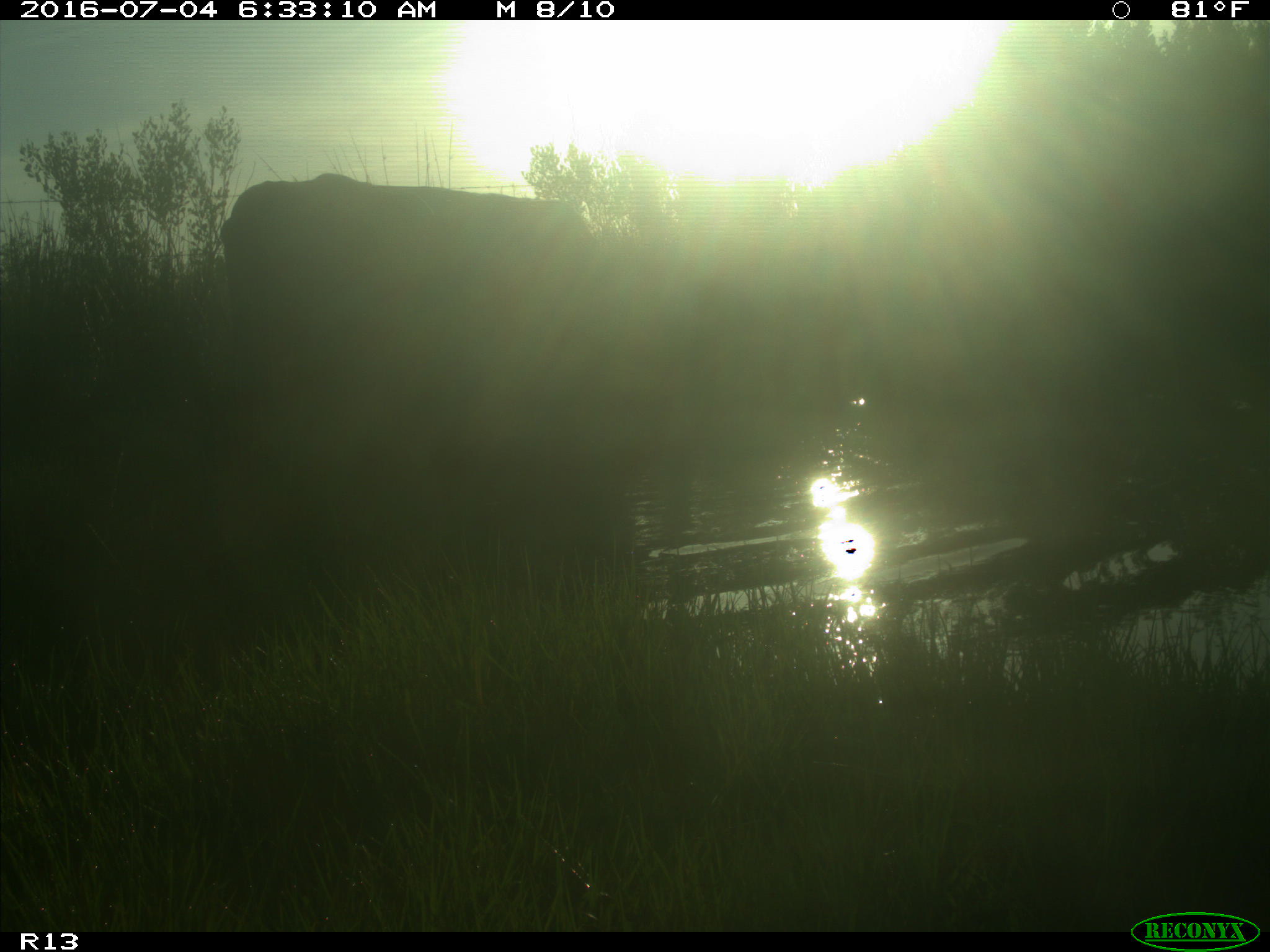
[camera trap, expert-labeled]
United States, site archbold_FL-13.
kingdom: Animalia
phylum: Chordata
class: Mammalia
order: Artiodactyla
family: Bovidae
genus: Bos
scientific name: Bos taurus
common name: domestic cow